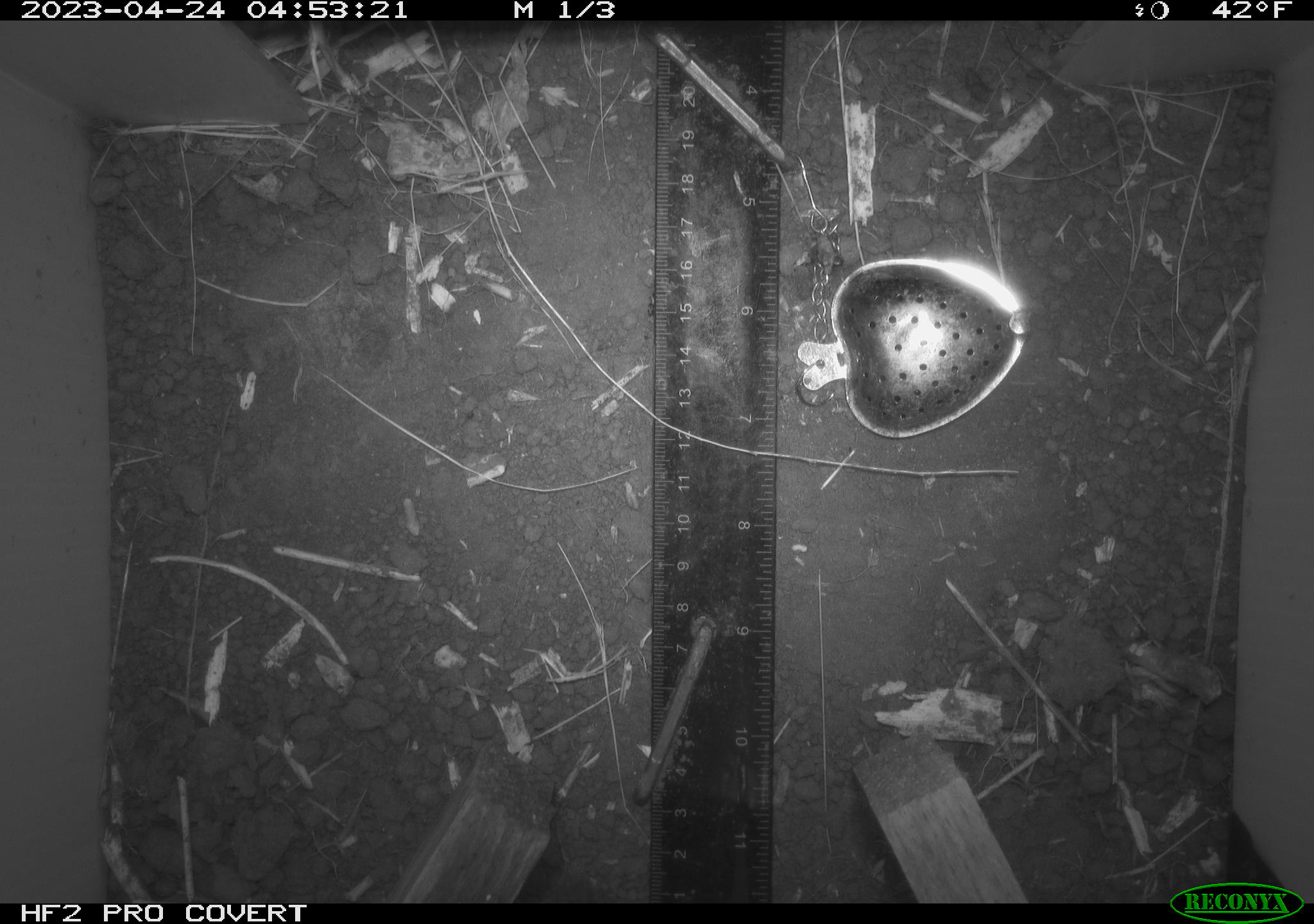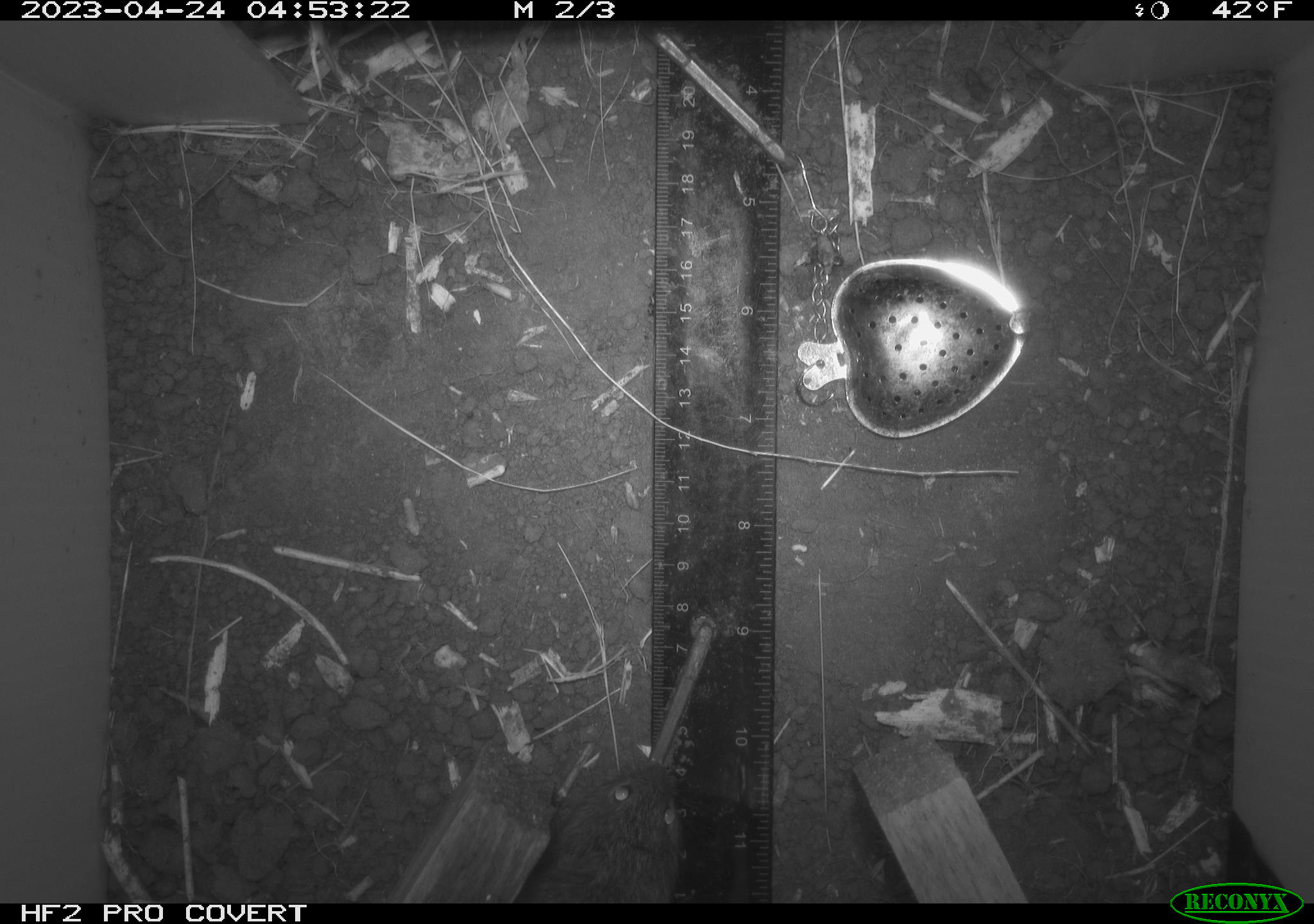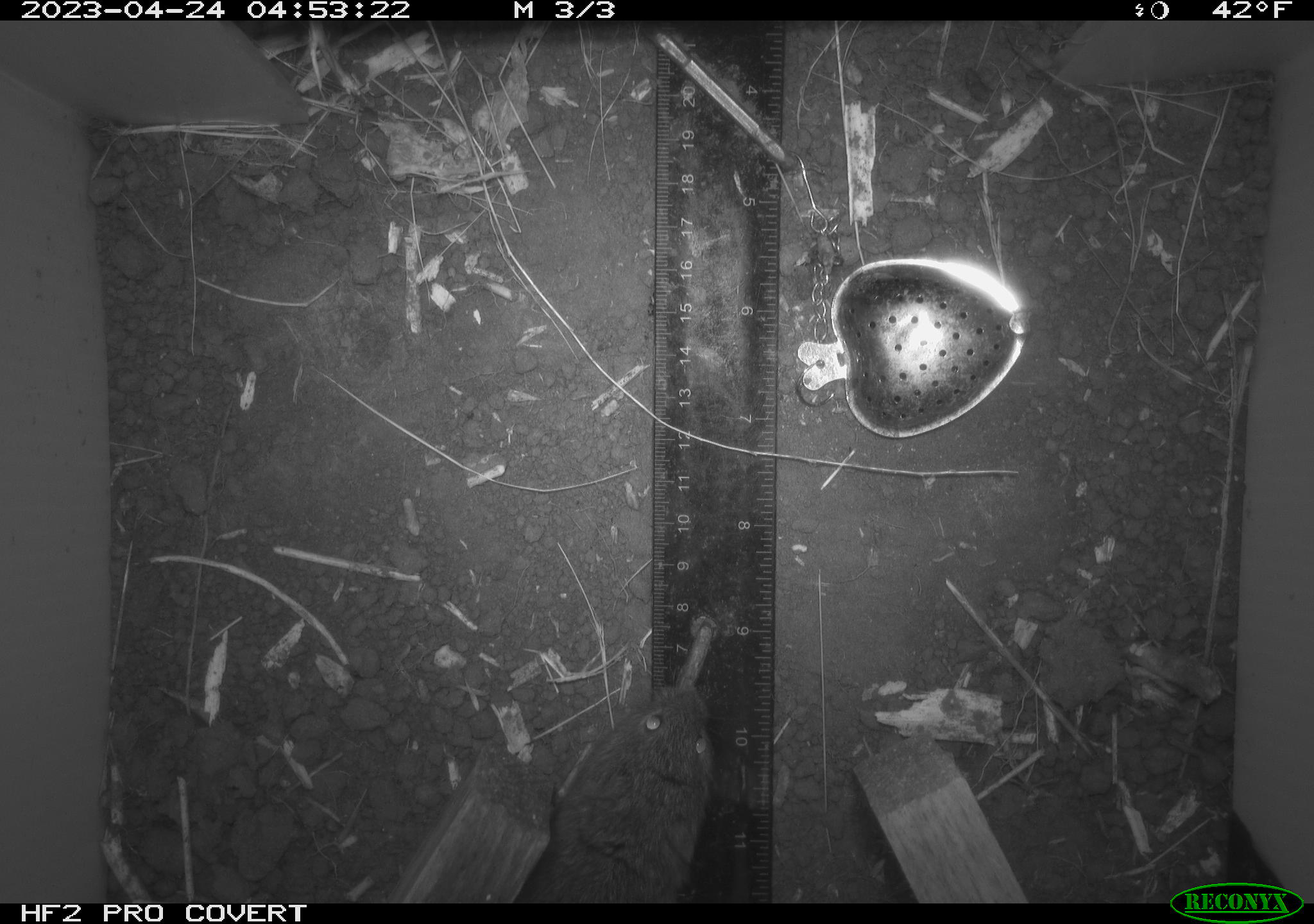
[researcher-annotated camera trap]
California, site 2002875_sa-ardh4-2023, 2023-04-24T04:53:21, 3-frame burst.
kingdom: Animalia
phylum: Chordata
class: Mammalia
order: Rodentia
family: Cricetidae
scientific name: Arvicolinae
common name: voles, lemmings, and muskrats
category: arvicolinae subfamily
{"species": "arvicolinae subfamily (voles, lemmings, and muskrats) (Arvicolinae)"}